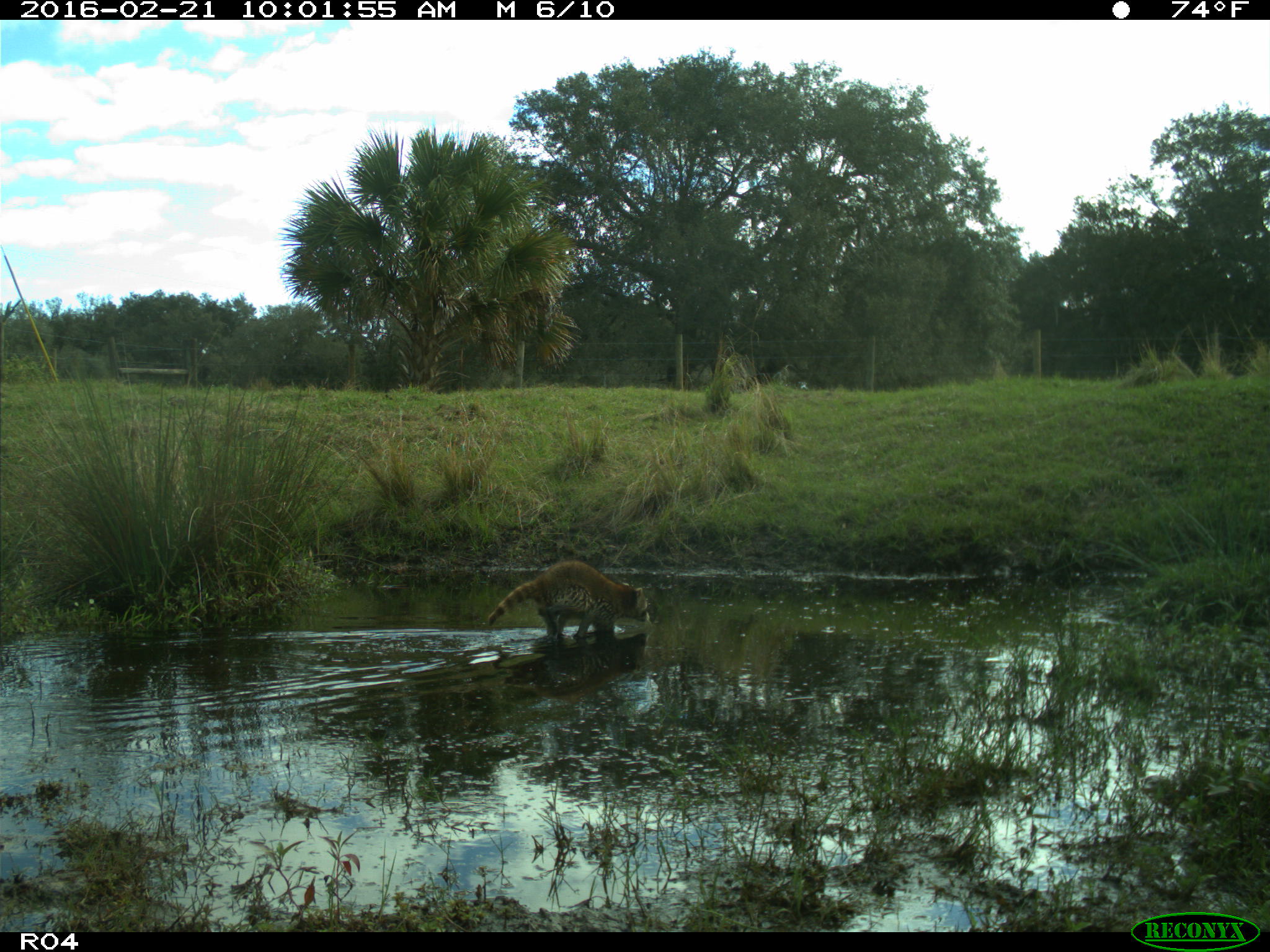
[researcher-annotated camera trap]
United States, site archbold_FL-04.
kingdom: Animalia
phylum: Chordata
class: Mammalia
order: Carnivora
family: Procyonidae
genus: Procyon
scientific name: Procyon lotor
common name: common raccoon